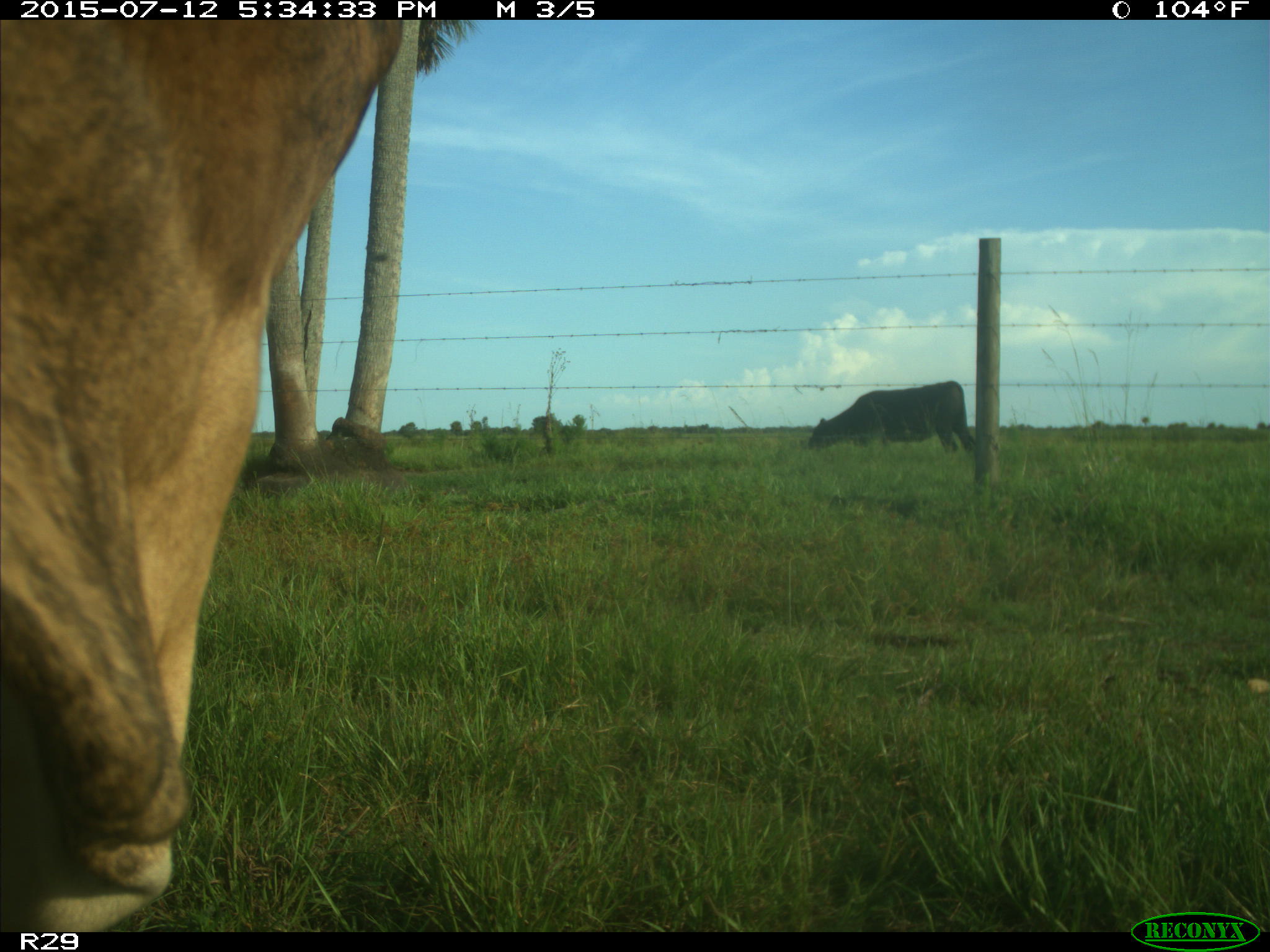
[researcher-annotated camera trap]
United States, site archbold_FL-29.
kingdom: Animalia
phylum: Chordata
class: Mammalia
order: Artiodactyla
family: Bovidae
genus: Bos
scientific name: Bos taurus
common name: domestic cow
Bos taurus (domestic cow).